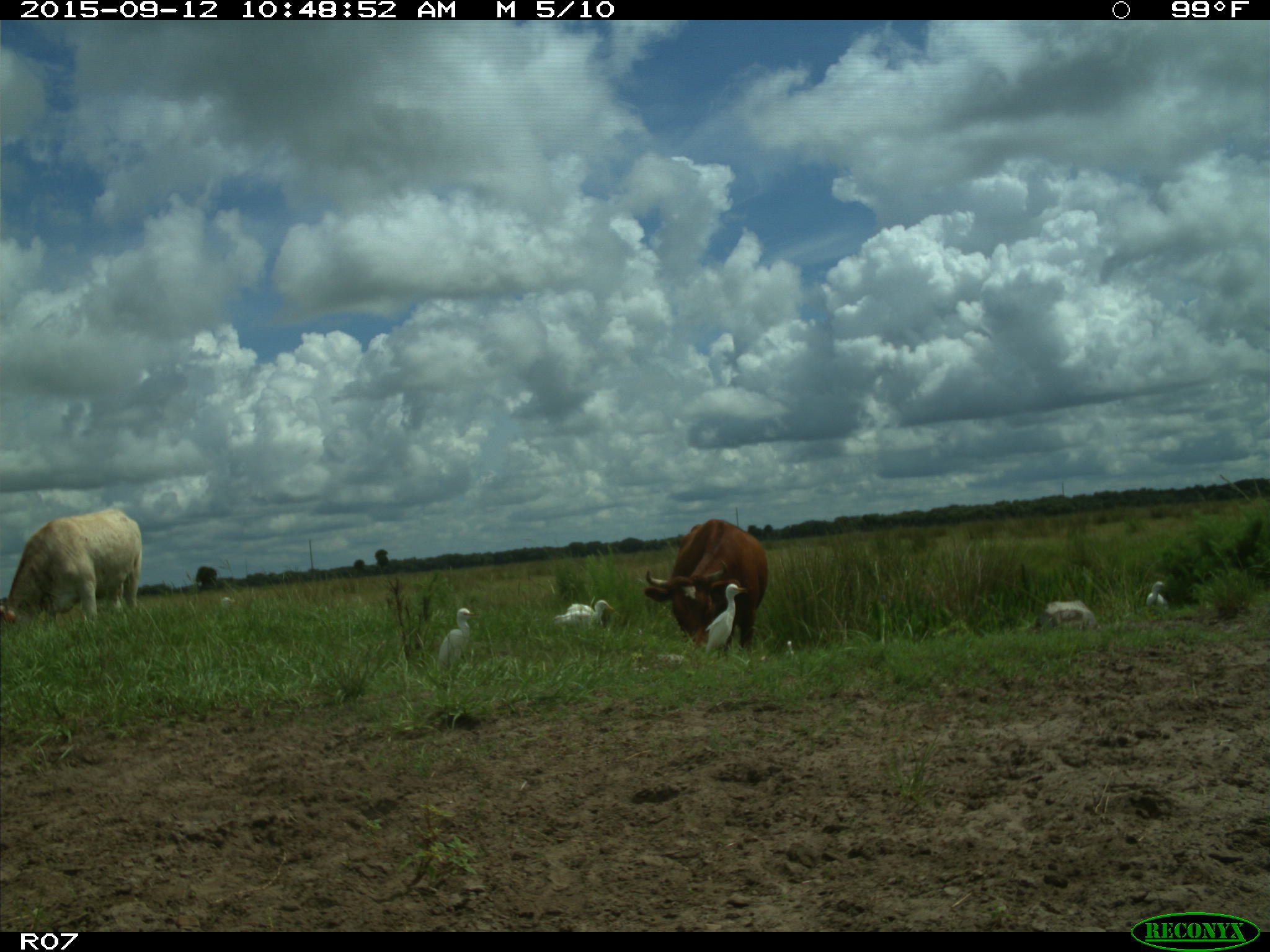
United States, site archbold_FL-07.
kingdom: Animalia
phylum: Chordata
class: Mammalia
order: Artiodactyla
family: Bovidae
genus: Bos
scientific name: Bos taurus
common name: domestic cow